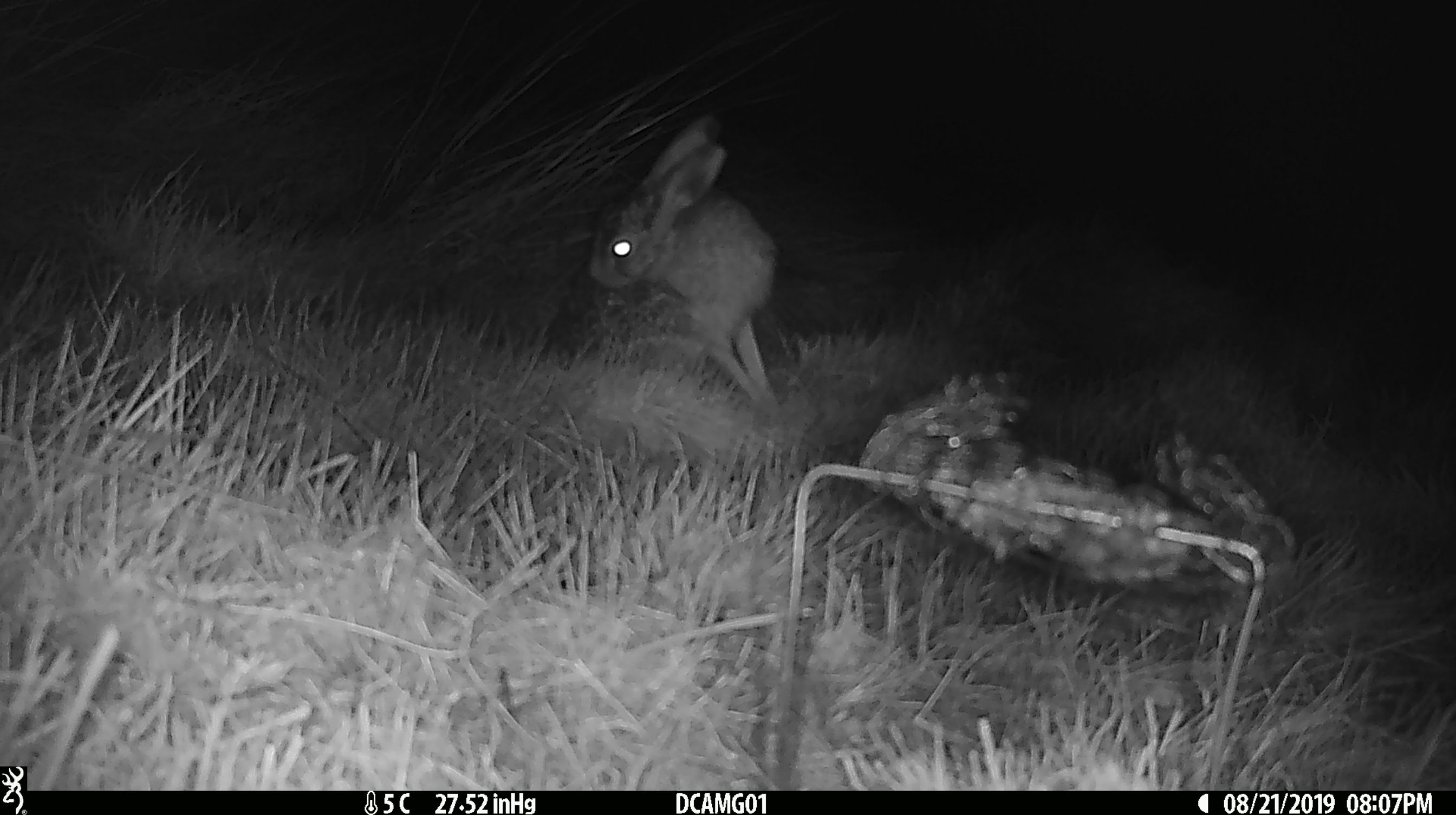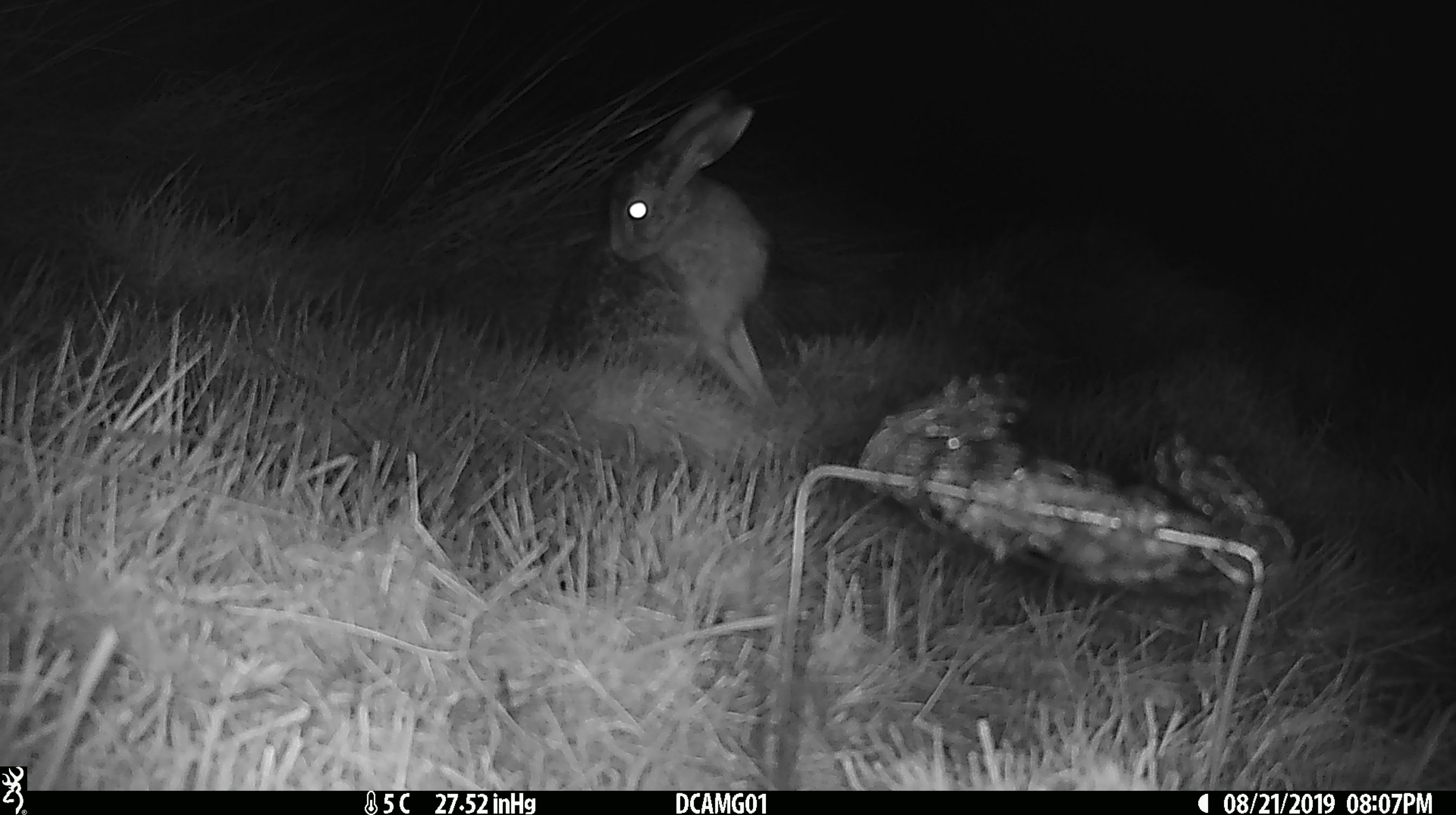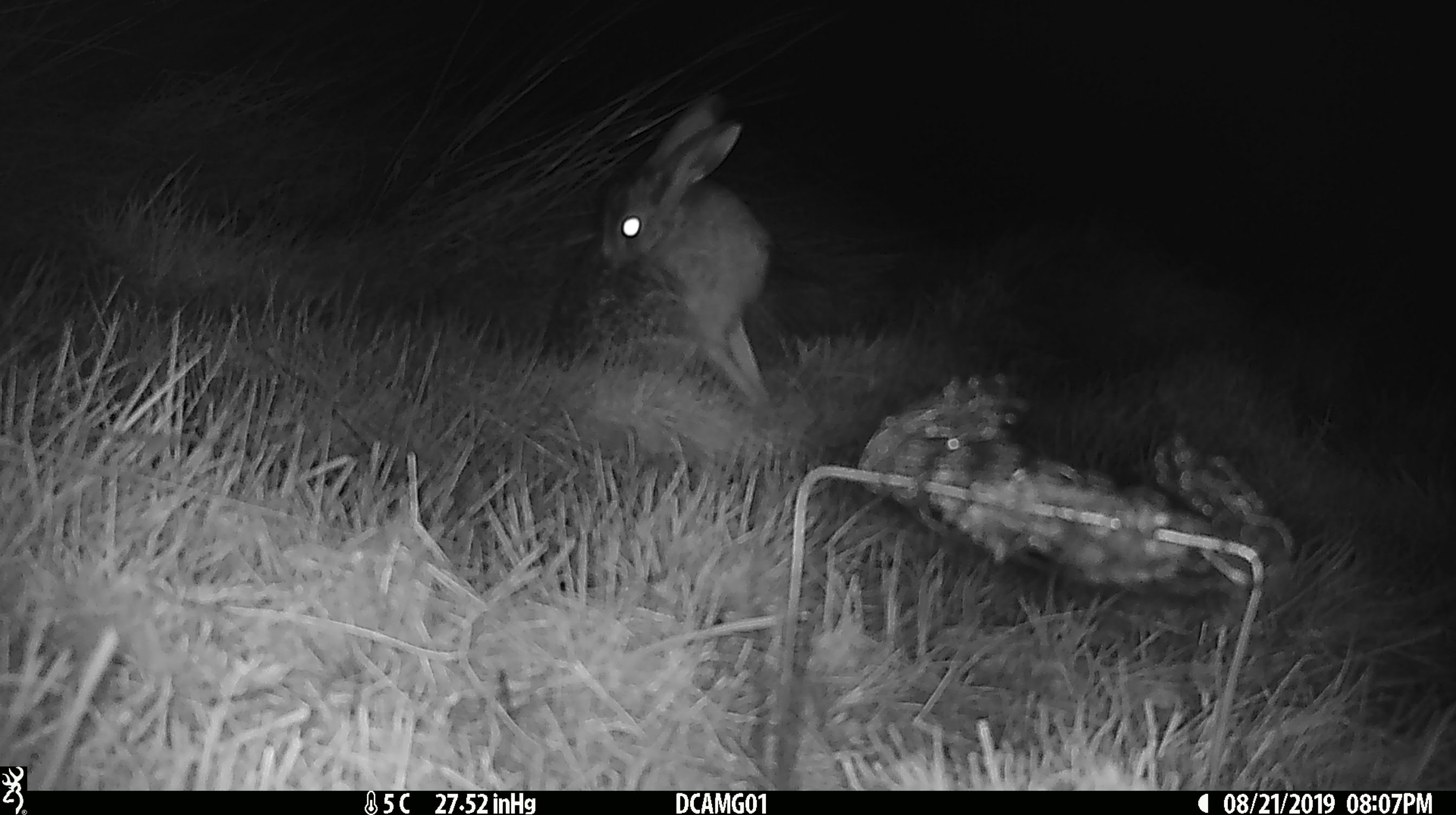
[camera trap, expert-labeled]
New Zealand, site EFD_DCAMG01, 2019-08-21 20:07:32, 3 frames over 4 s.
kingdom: Animalia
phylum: Chordata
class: Mammalia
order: Lagomorpha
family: Leporidae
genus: Lepus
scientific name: Lepus europaeus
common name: brown hare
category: hare